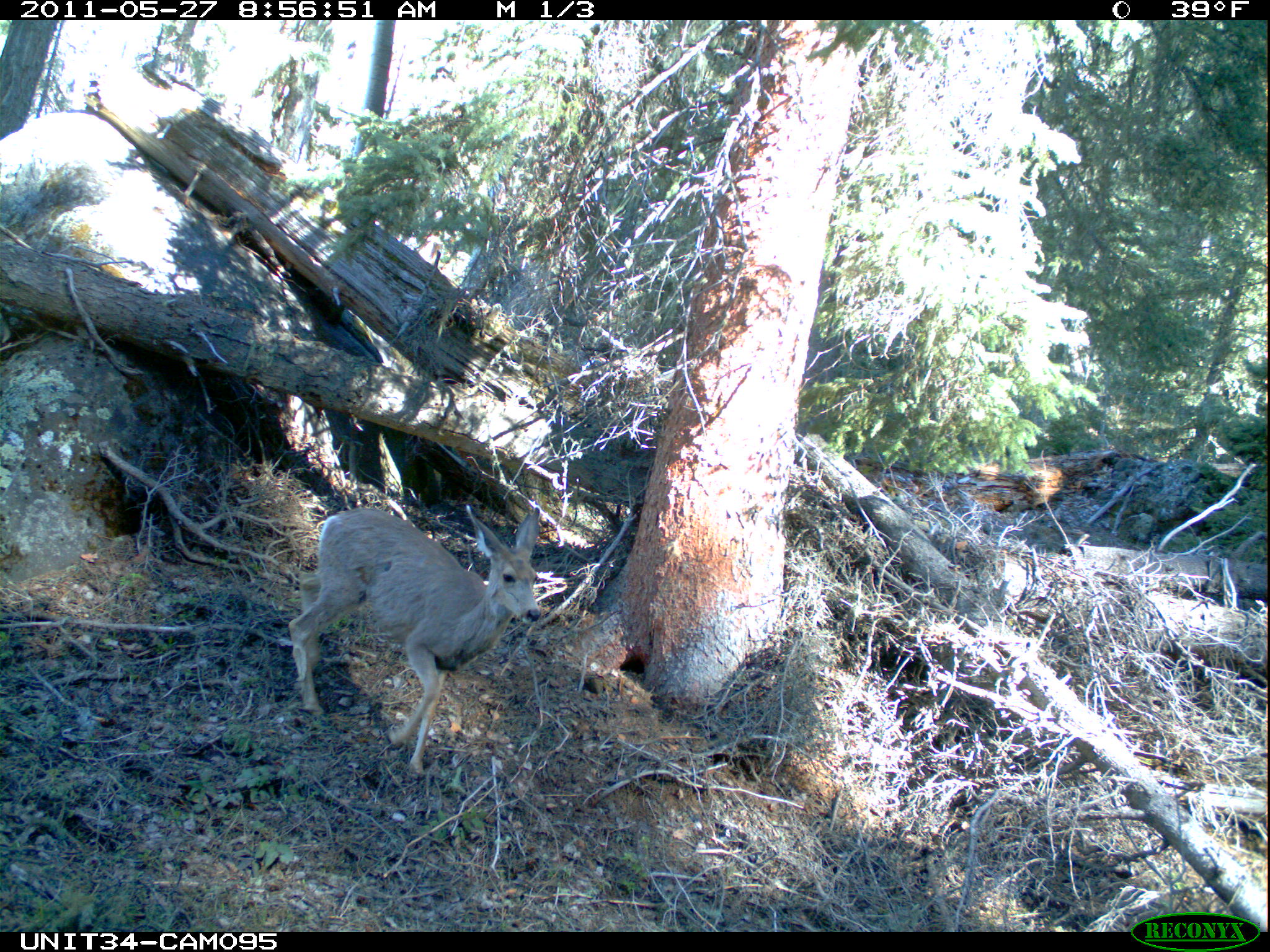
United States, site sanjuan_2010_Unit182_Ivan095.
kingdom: Animalia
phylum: Chordata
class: Mammalia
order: Artiodactyla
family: Cervidae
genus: Odocoileus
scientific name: Odocoileus hemionus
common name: mule deer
Odocoileus hemionus (mule deer).